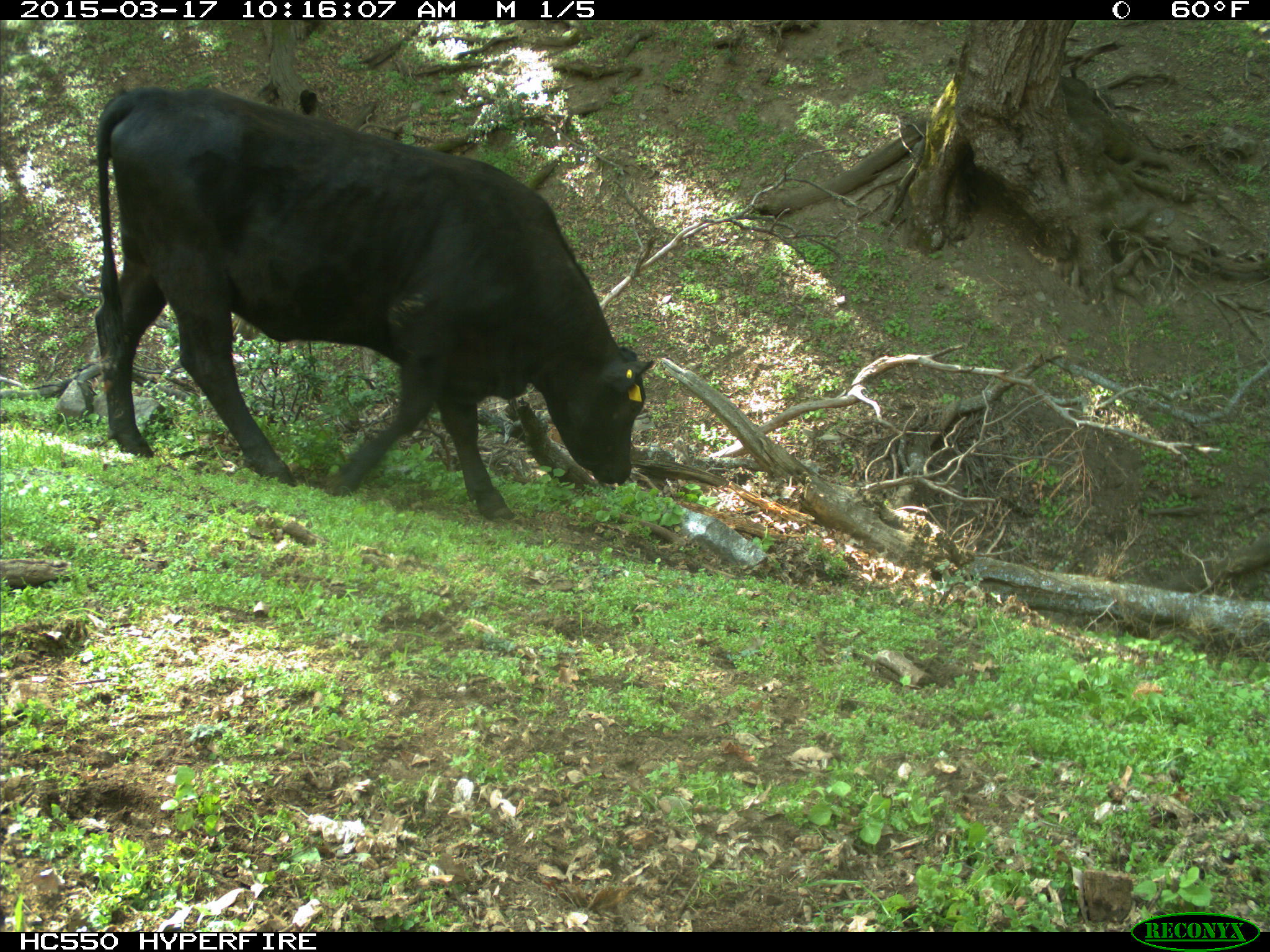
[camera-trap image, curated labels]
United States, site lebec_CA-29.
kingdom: Animalia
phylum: Chordata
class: Mammalia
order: Artiodactyla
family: Bovidae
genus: Bos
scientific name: Bos taurus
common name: domestic cow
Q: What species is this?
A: Bos taurus (domestic cow).